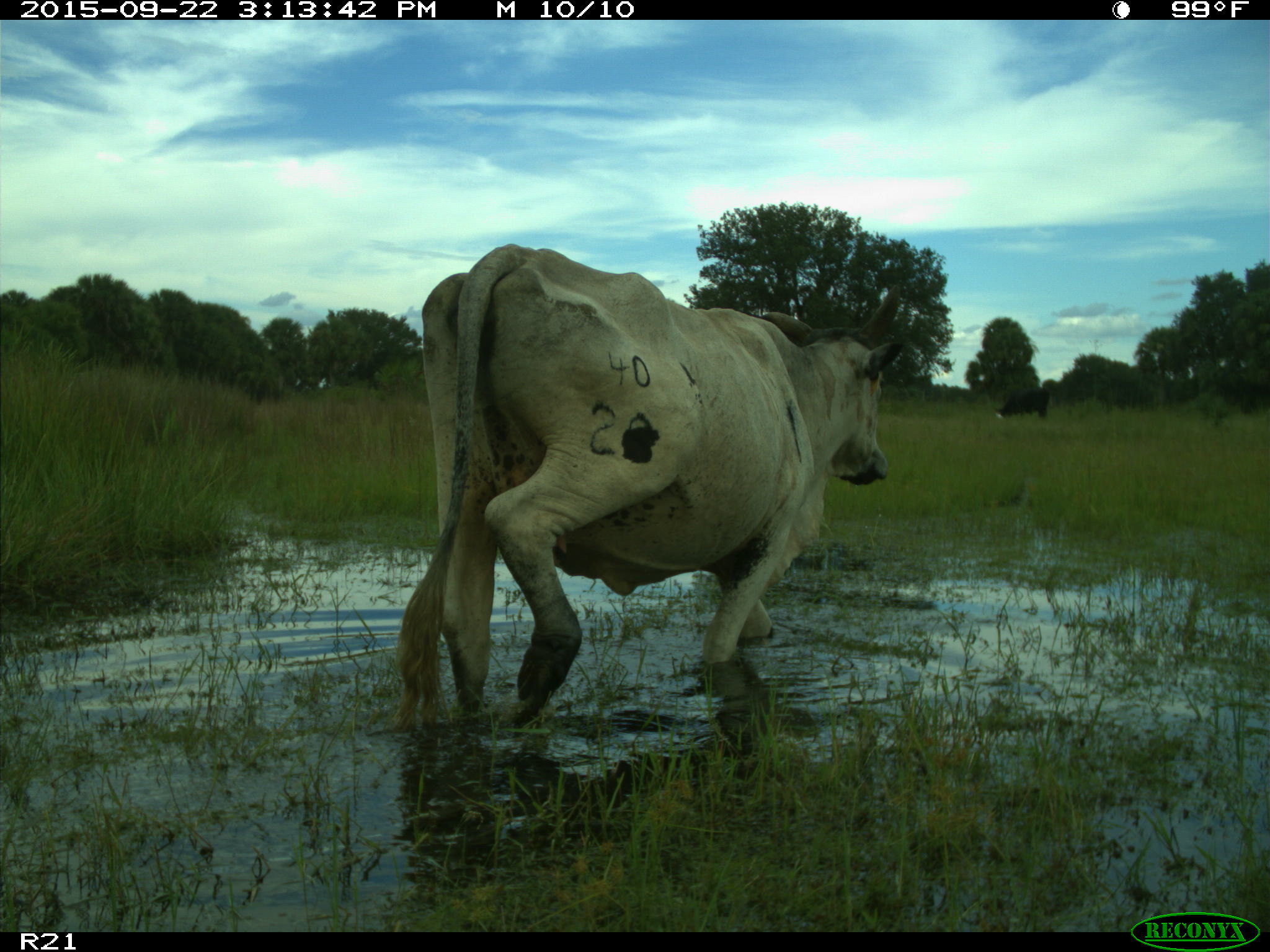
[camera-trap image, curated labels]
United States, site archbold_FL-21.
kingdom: Animalia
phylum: Chordata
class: Mammalia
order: Artiodactyla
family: Bovidae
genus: Bos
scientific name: Bos taurus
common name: domestic cow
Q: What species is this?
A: Bos taurus (domestic cow).